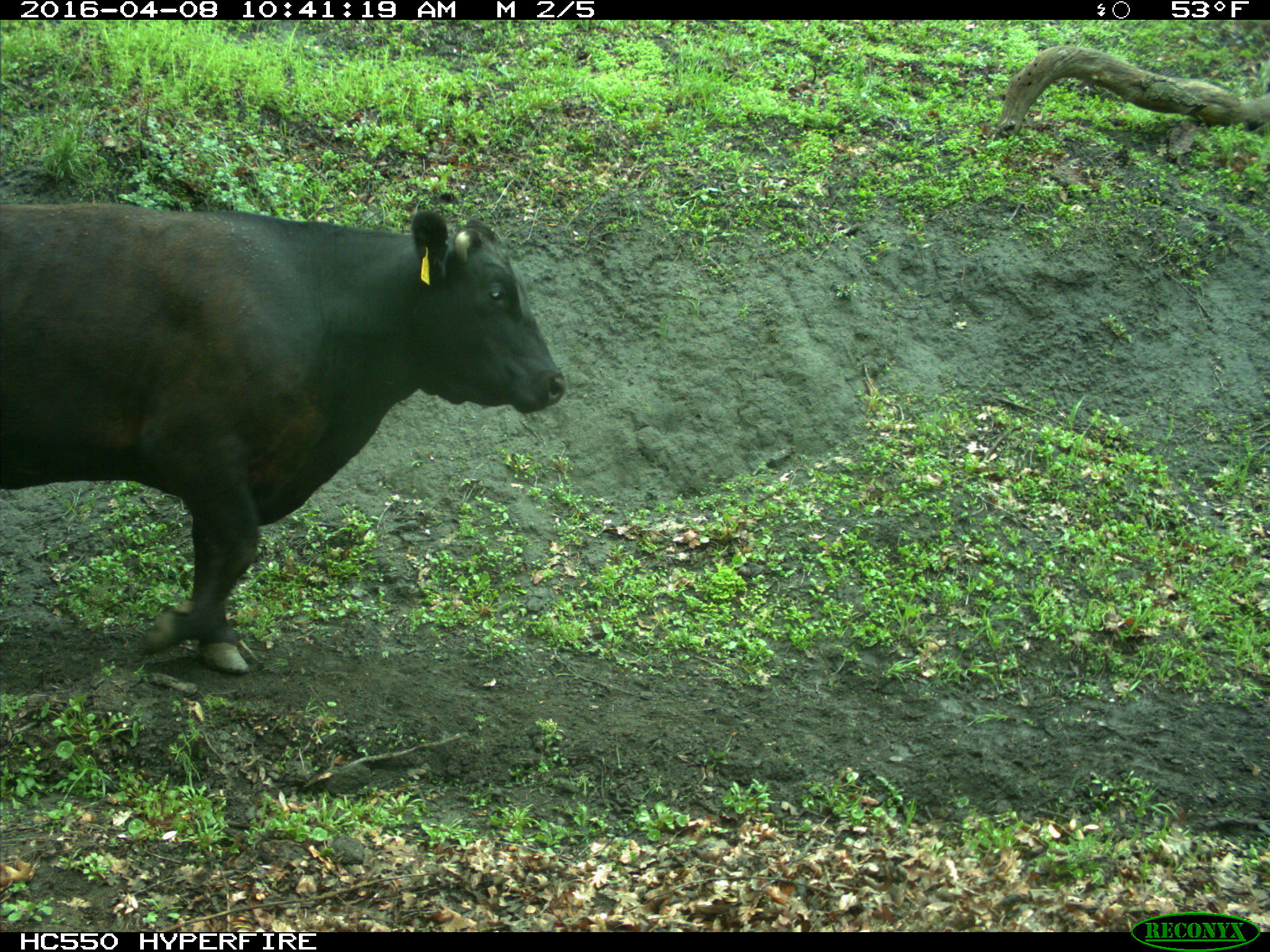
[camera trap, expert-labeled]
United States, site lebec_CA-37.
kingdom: Animalia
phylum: Chordata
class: Mammalia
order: Artiodactyla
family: Bovidae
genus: Bos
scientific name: Bos taurus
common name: domestic cow